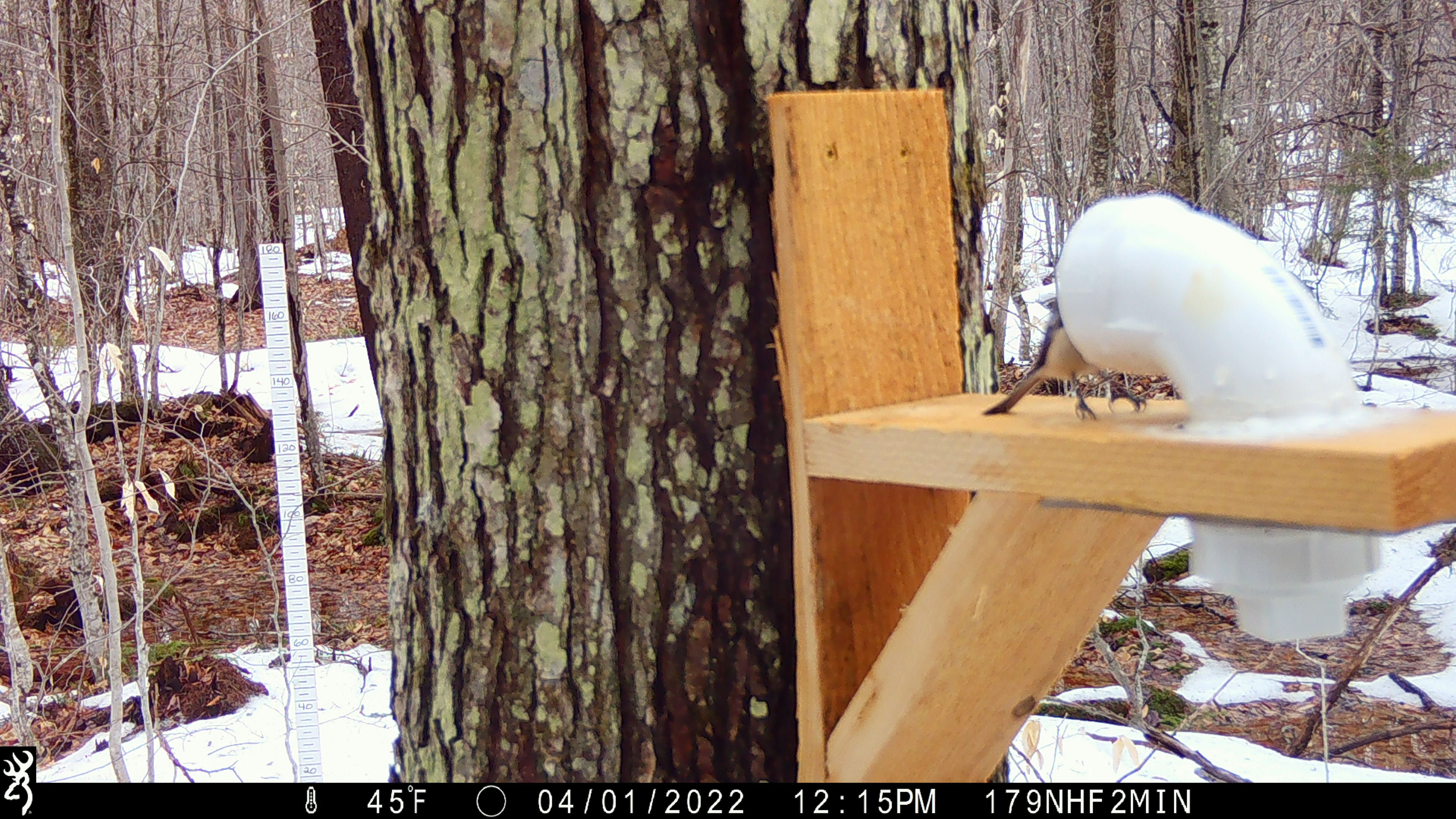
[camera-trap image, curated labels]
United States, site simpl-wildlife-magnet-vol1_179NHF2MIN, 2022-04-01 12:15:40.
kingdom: Animalia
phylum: Chordata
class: Aves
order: Passeriformes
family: Paridae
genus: Poecile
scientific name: Poecile atricapillus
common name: black-capped chickadee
Black-capped chickadee (Poecile atricapillus).